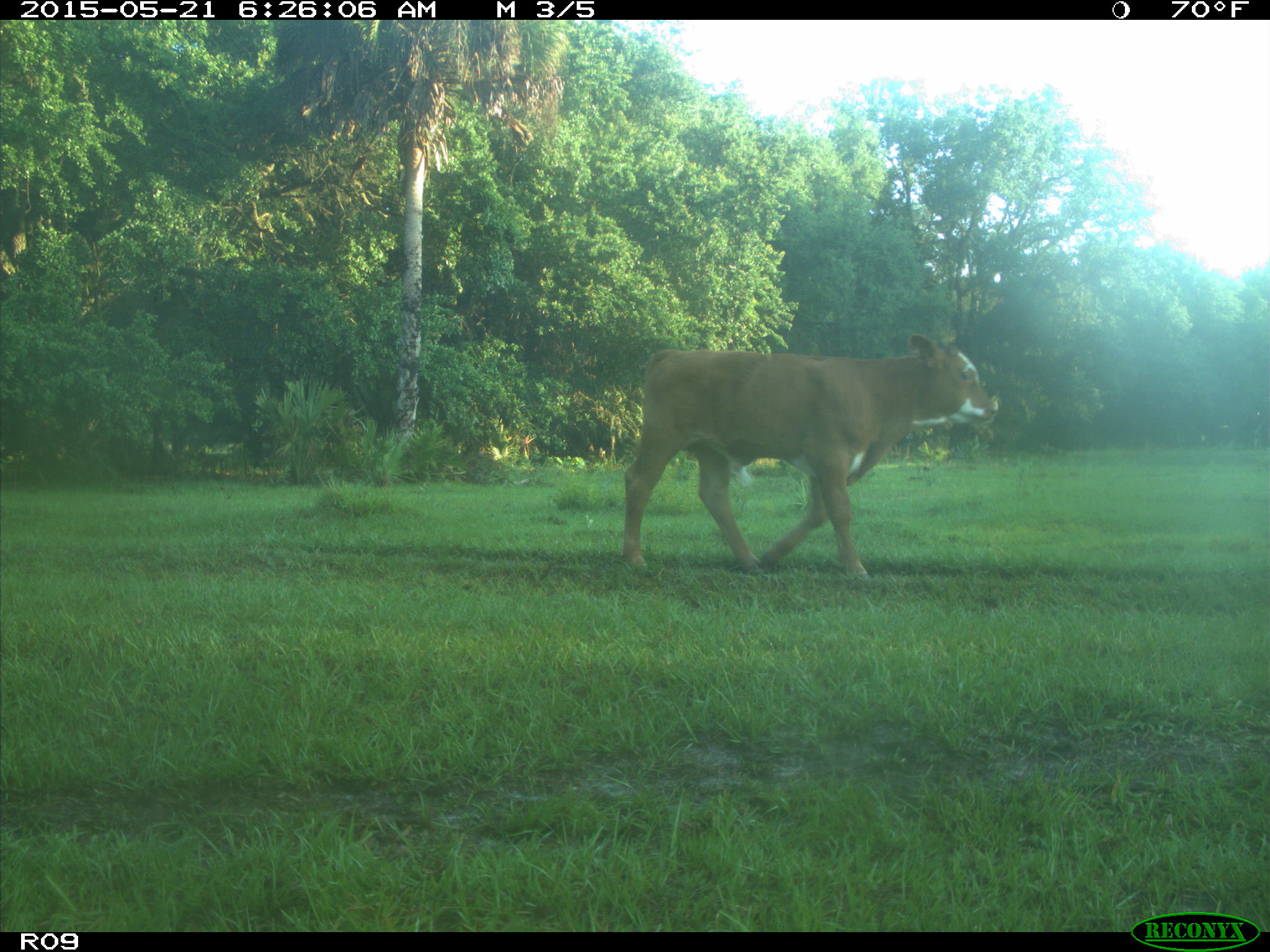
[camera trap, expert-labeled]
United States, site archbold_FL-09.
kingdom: Animalia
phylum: Chordata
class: Mammalia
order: Artiodactyla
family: Bovidae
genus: Bos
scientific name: Bos taurus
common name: domestic cow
Bos taurus (domestic cow).